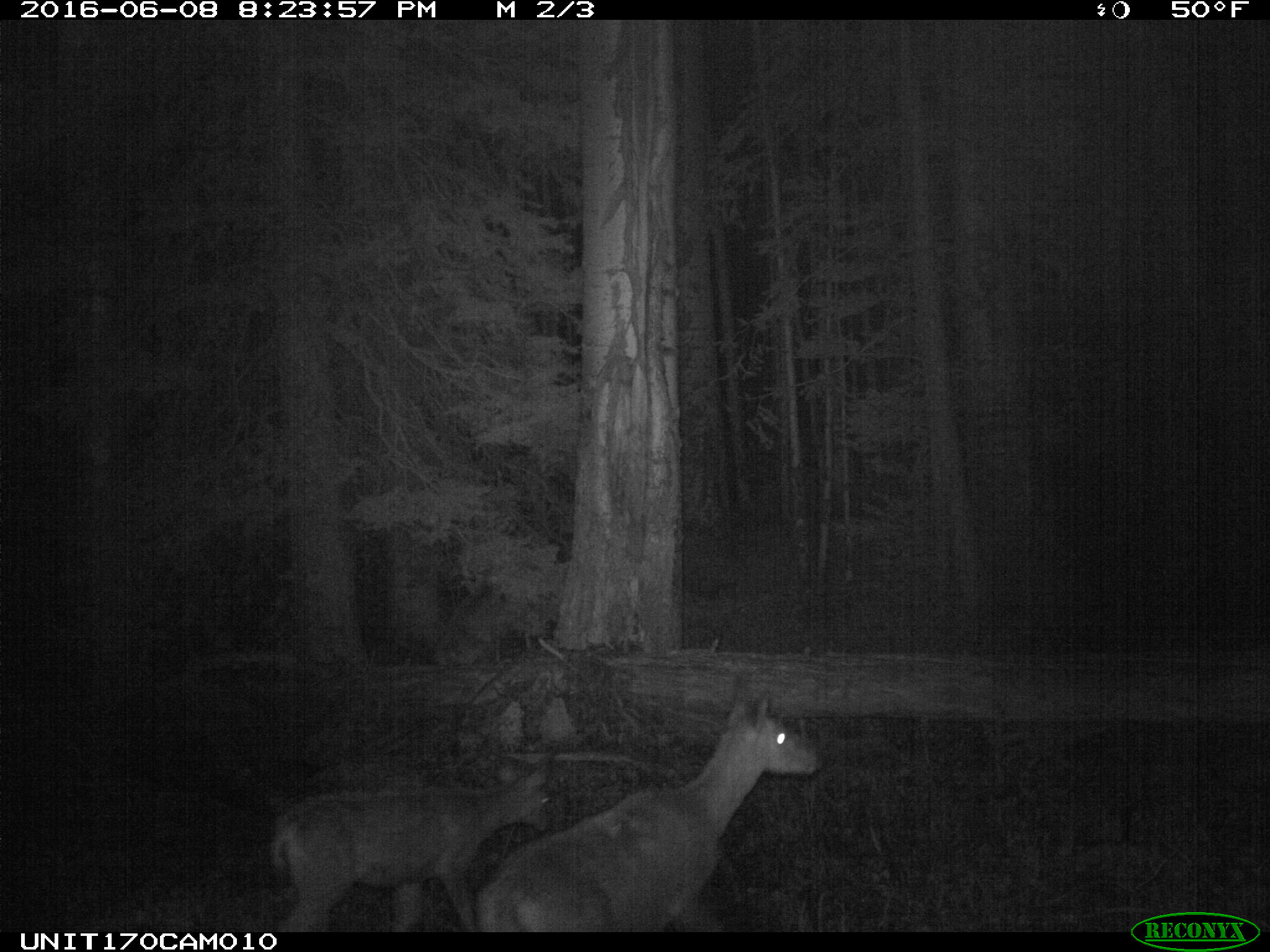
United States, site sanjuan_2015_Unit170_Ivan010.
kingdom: Animalia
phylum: Chordata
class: Mammalia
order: Artiodactyla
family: Cervidae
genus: Odocoileus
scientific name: Odocoileus hemionus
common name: mule deer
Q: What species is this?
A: Odocoileus hemionus (mule deer).